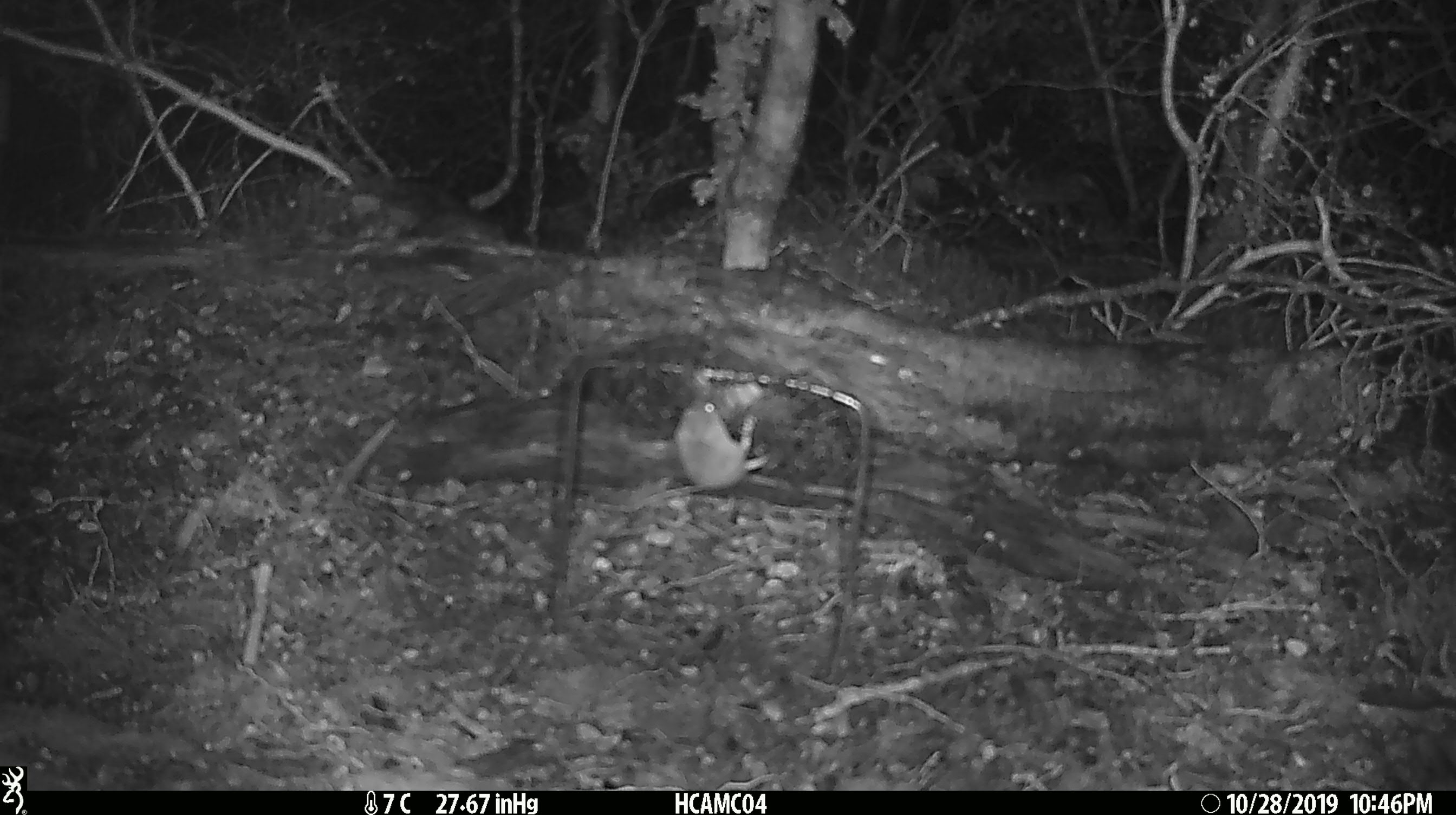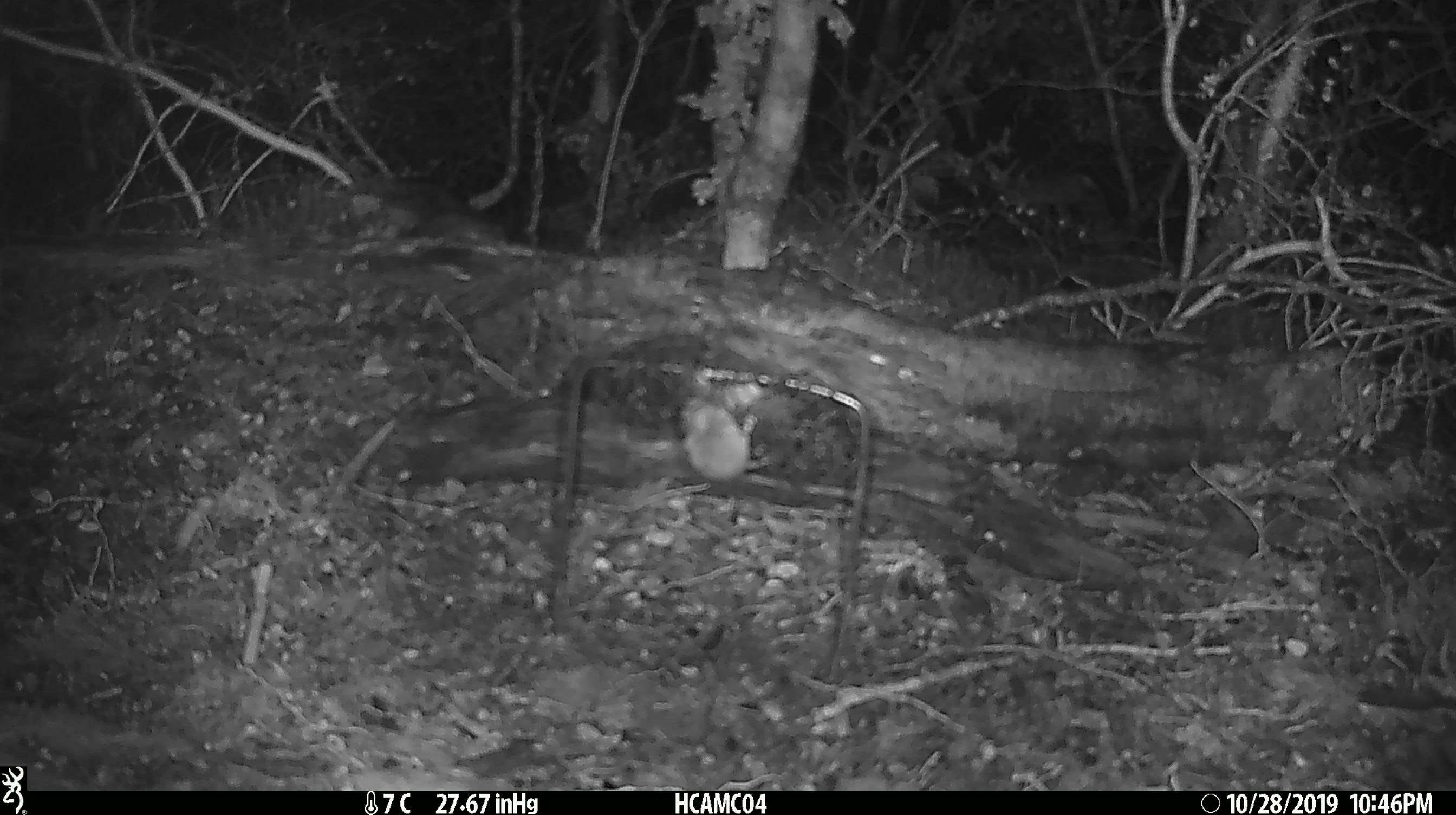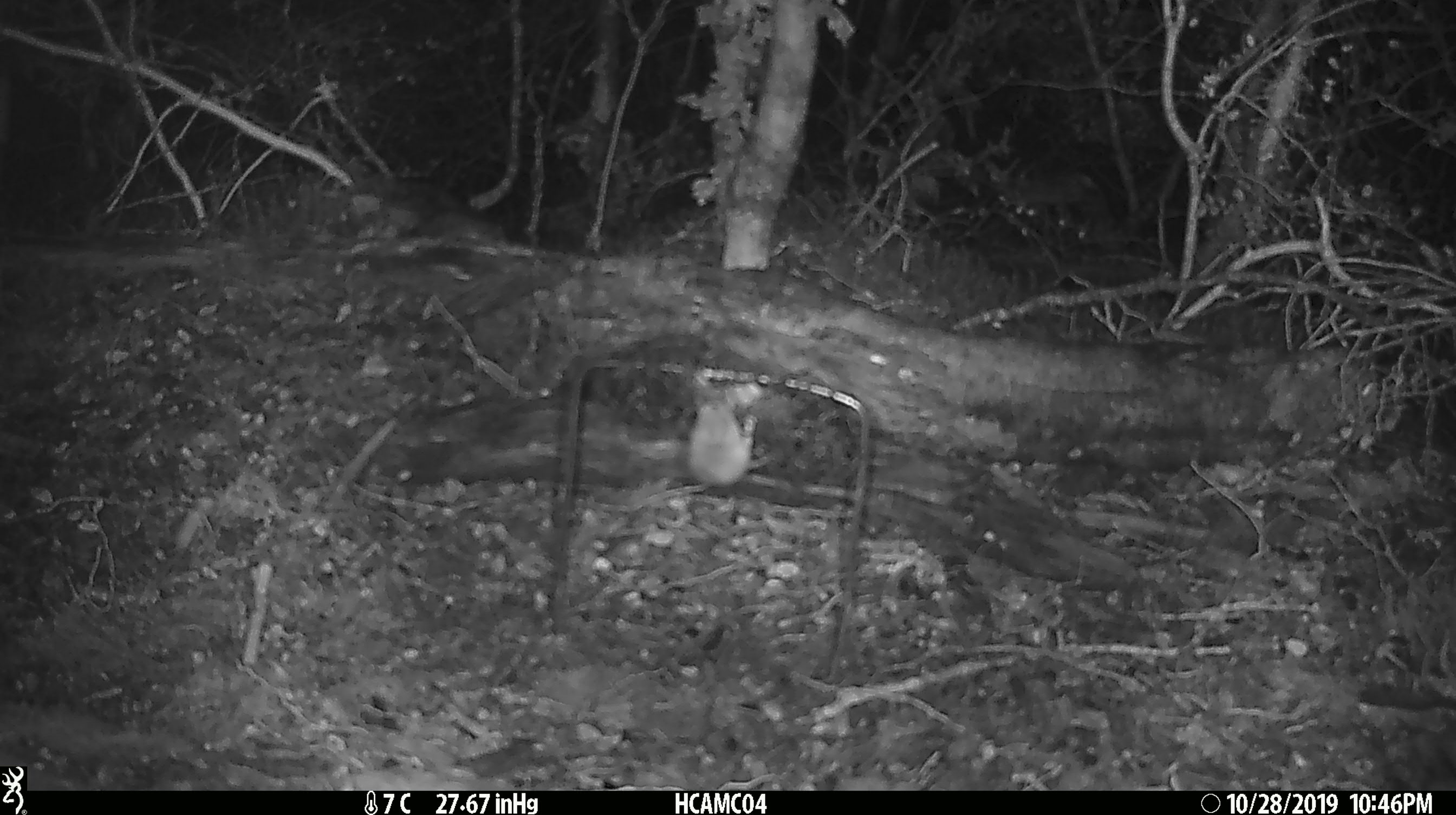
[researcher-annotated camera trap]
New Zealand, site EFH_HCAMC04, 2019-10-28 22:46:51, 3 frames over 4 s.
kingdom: Animalia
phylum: Chordata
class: Mammalia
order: Rodentia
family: Muridae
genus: Mus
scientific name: Mus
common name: mouse